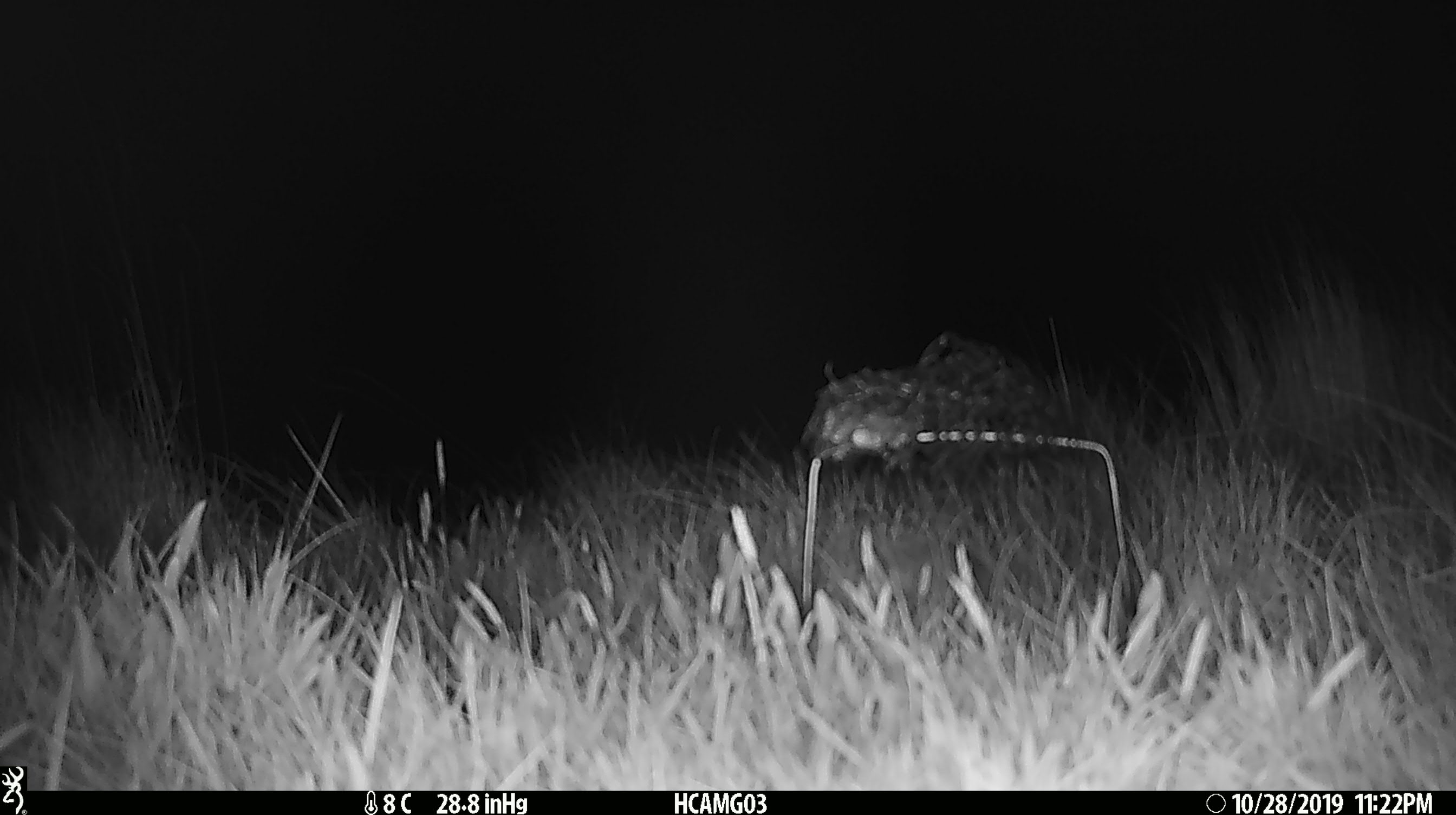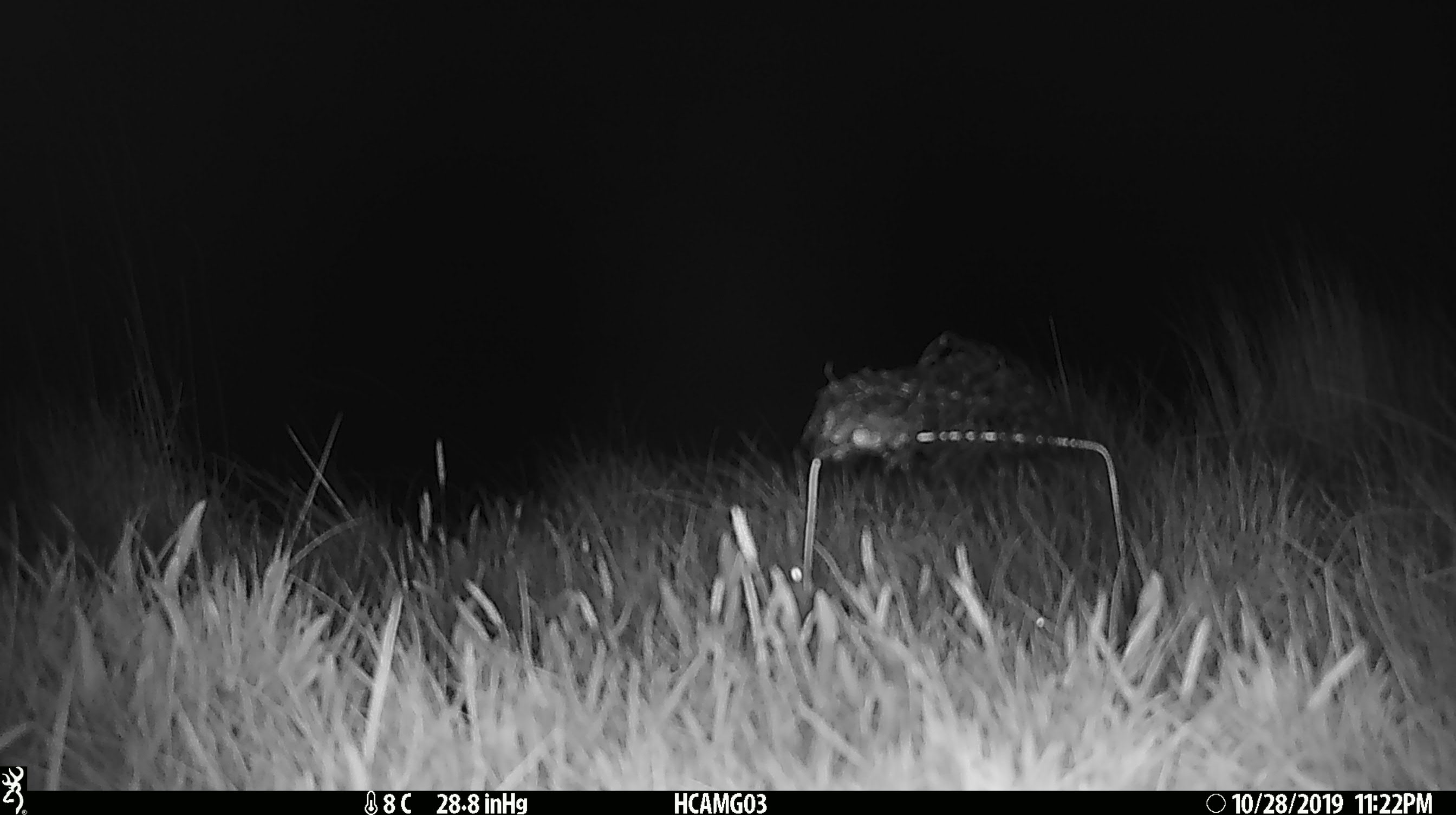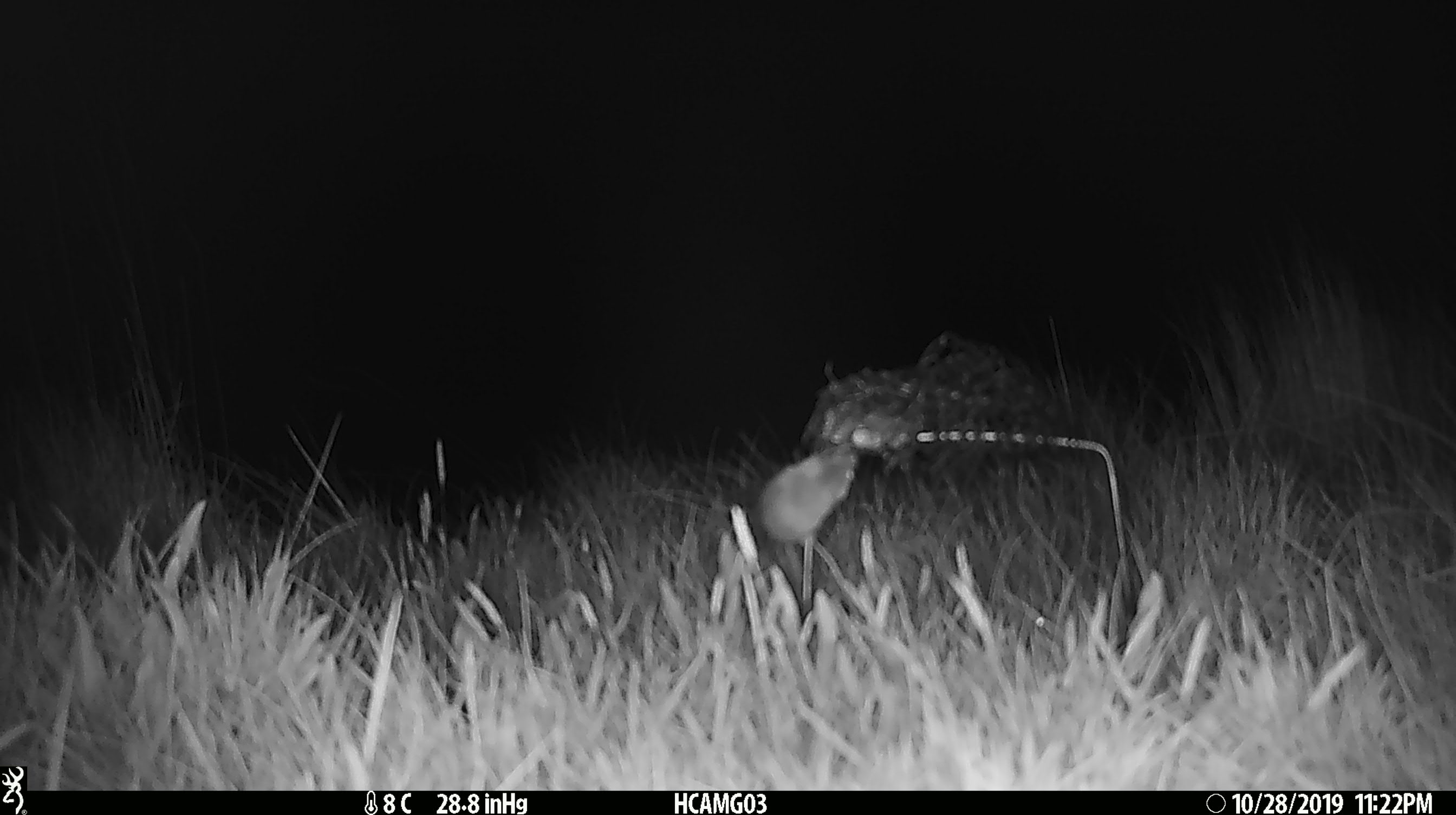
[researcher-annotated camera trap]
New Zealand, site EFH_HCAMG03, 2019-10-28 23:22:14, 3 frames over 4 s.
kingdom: Animalia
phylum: Chordata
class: Mammalia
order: Rodentia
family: Muridae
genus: Mus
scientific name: Mus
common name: mouse